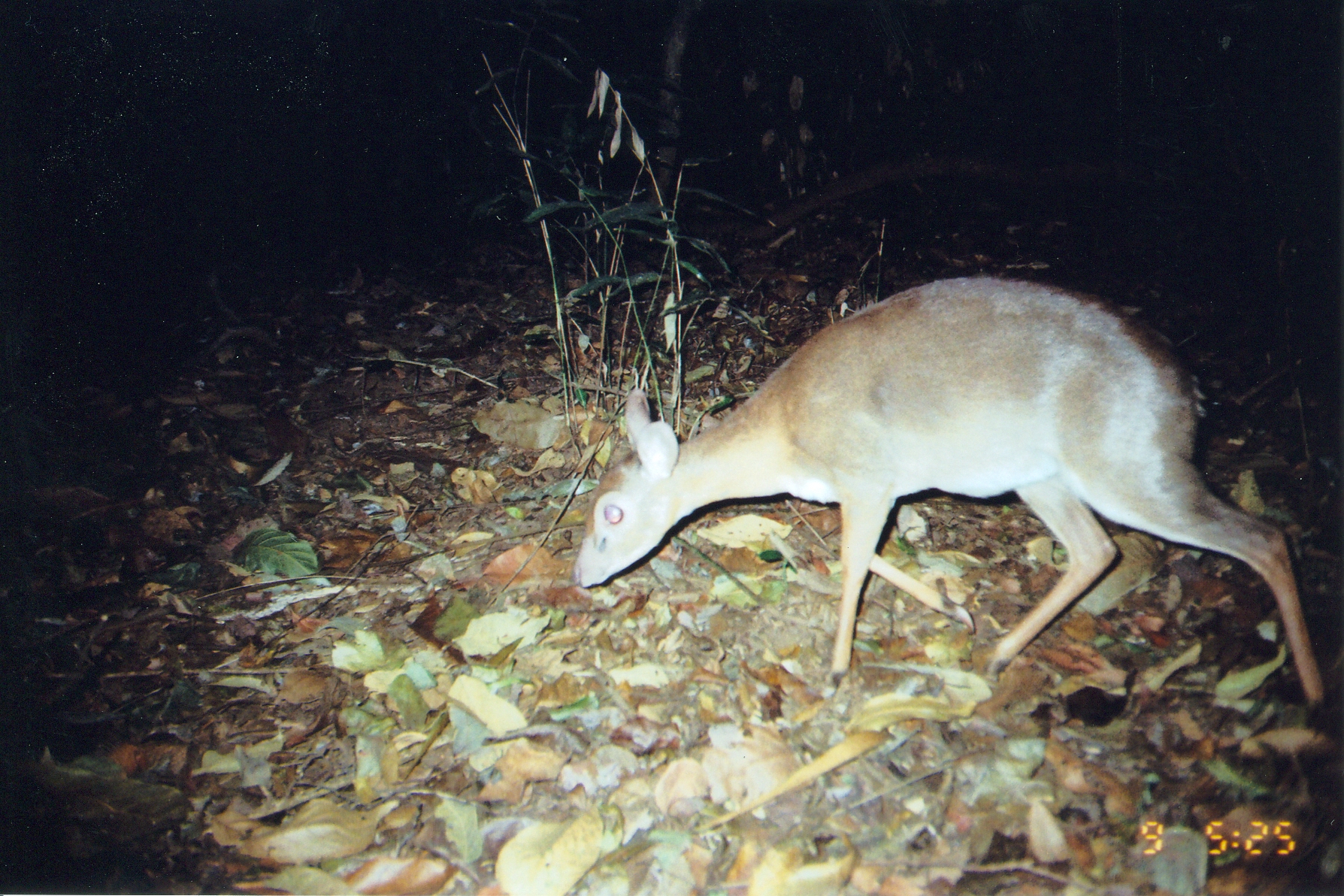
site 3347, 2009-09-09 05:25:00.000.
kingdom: Animalia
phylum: Chordata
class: Mammalia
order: Artiodactyla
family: Bovidae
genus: Nesotragus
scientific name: Nesotragus moschatus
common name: suni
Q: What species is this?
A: Nesotragus moschatus (suni).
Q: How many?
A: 1.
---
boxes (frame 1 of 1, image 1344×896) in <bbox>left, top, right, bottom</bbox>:
nesotragus moschatus: <bbox>573, 271, 1332, 712</bbox>